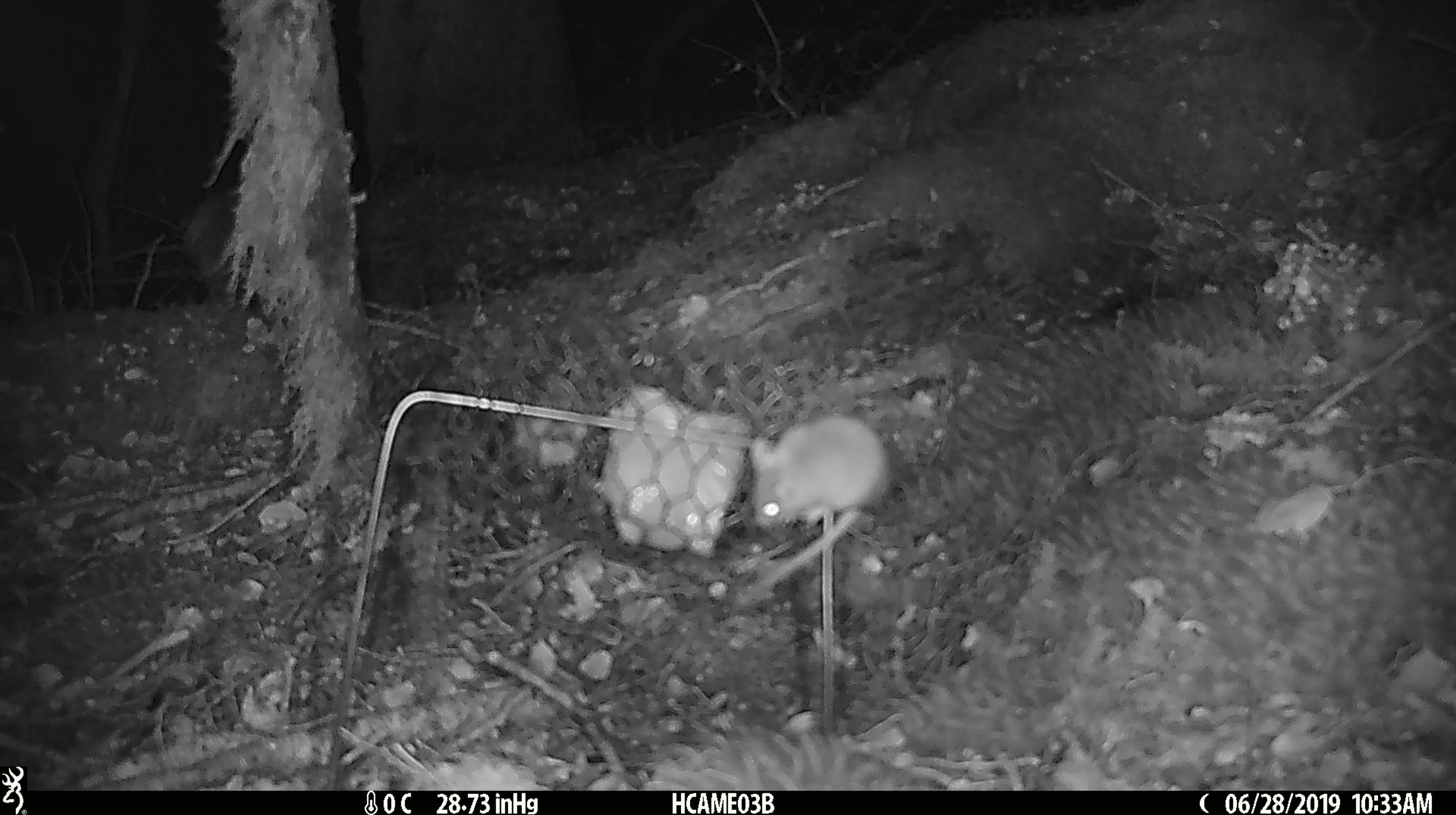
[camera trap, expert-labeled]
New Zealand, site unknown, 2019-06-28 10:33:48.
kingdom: Animalia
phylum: Chordata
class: Mammalia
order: Rodentia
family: Muridae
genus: Mus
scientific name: Mus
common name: mouse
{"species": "mouse (Mus)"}